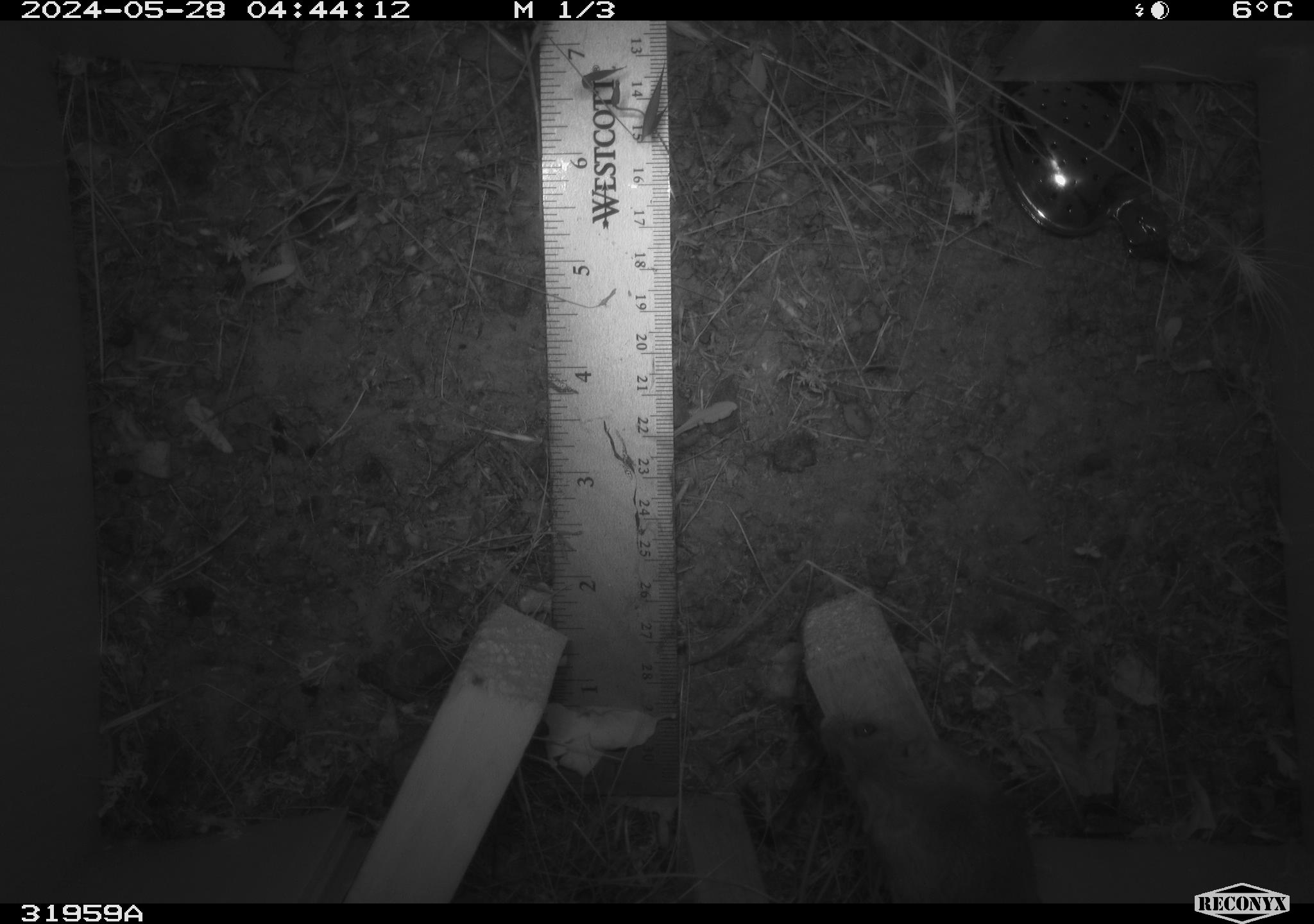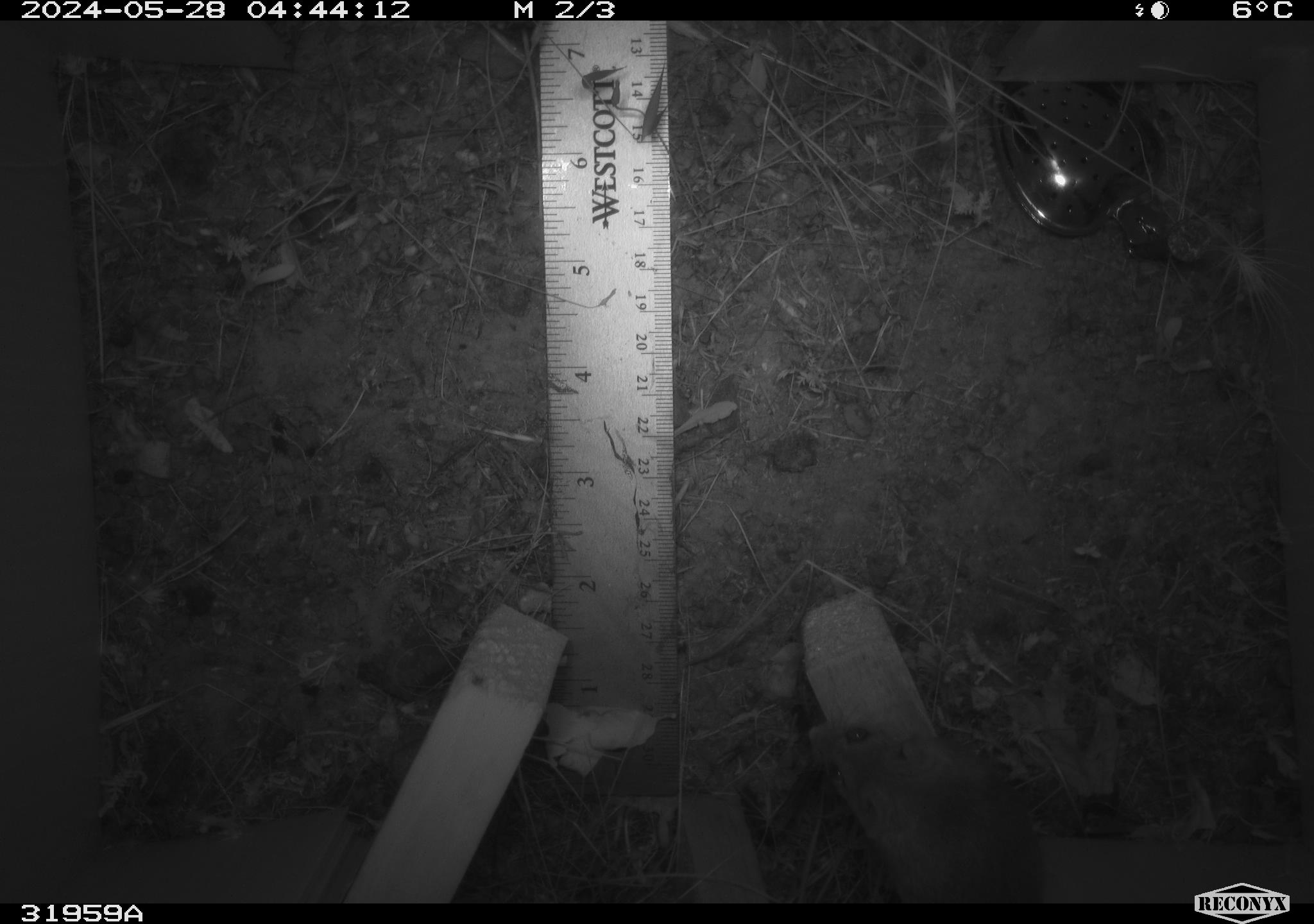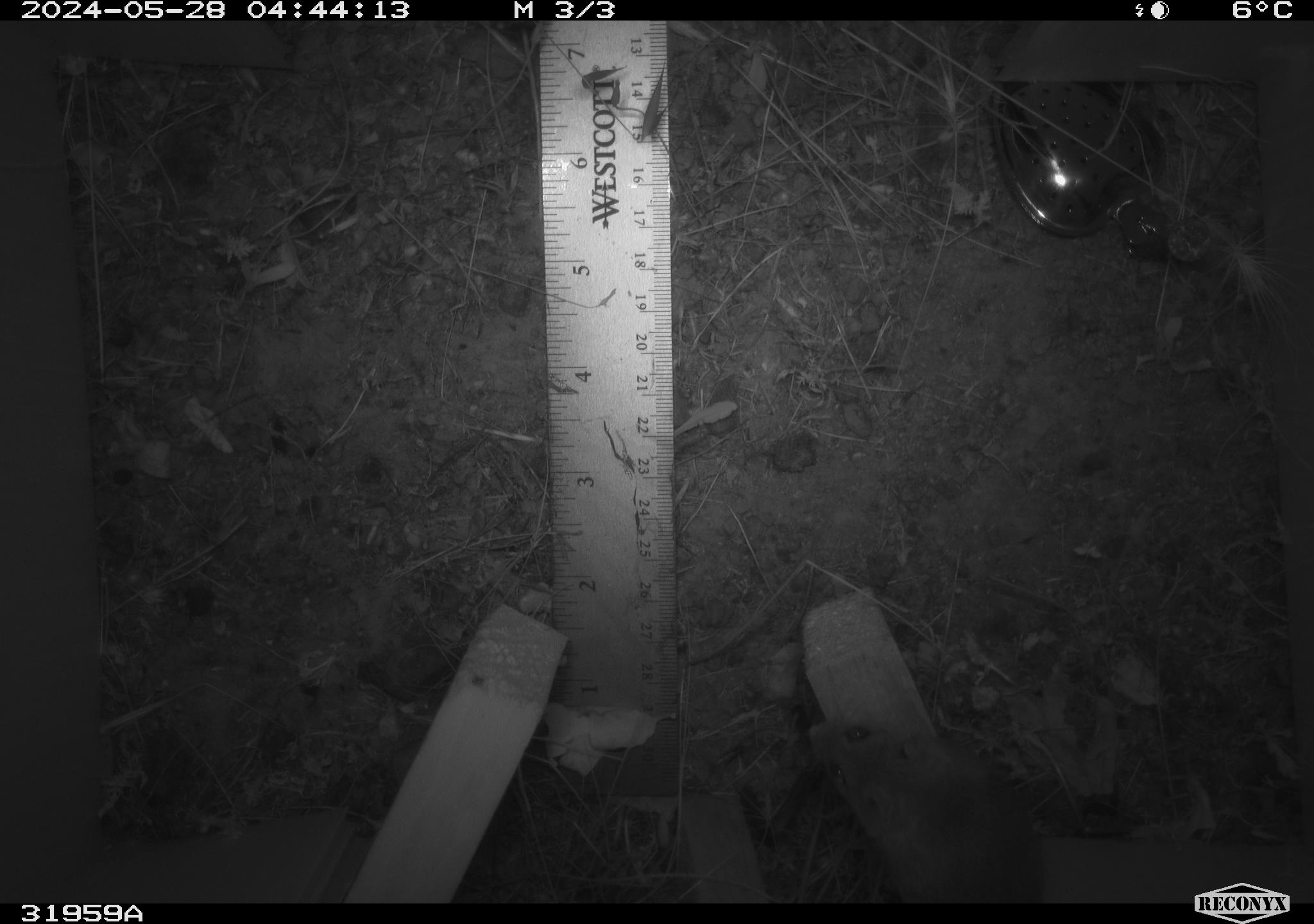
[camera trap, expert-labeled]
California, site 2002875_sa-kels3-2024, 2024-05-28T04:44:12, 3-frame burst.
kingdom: Animalia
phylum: Chordata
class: Mammalia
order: Rodentia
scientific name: Rodentia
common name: rodent